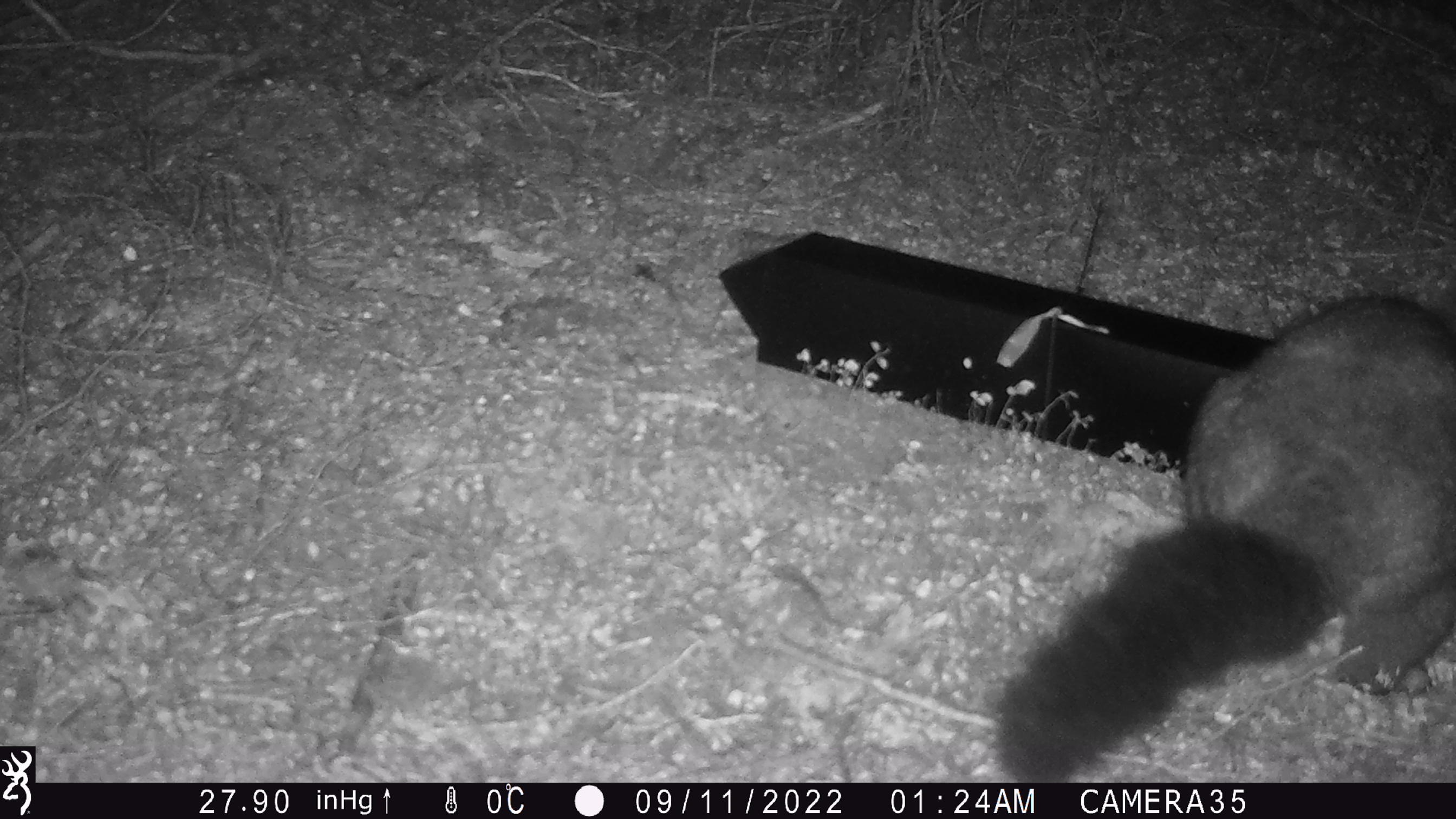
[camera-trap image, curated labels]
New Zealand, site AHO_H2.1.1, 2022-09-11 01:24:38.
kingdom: Animalia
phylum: Chordata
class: Mammalia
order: Diprotodontia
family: Phalangeridae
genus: Trichosurus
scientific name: Trichosurus vulpecula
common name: common brushtail possum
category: possum